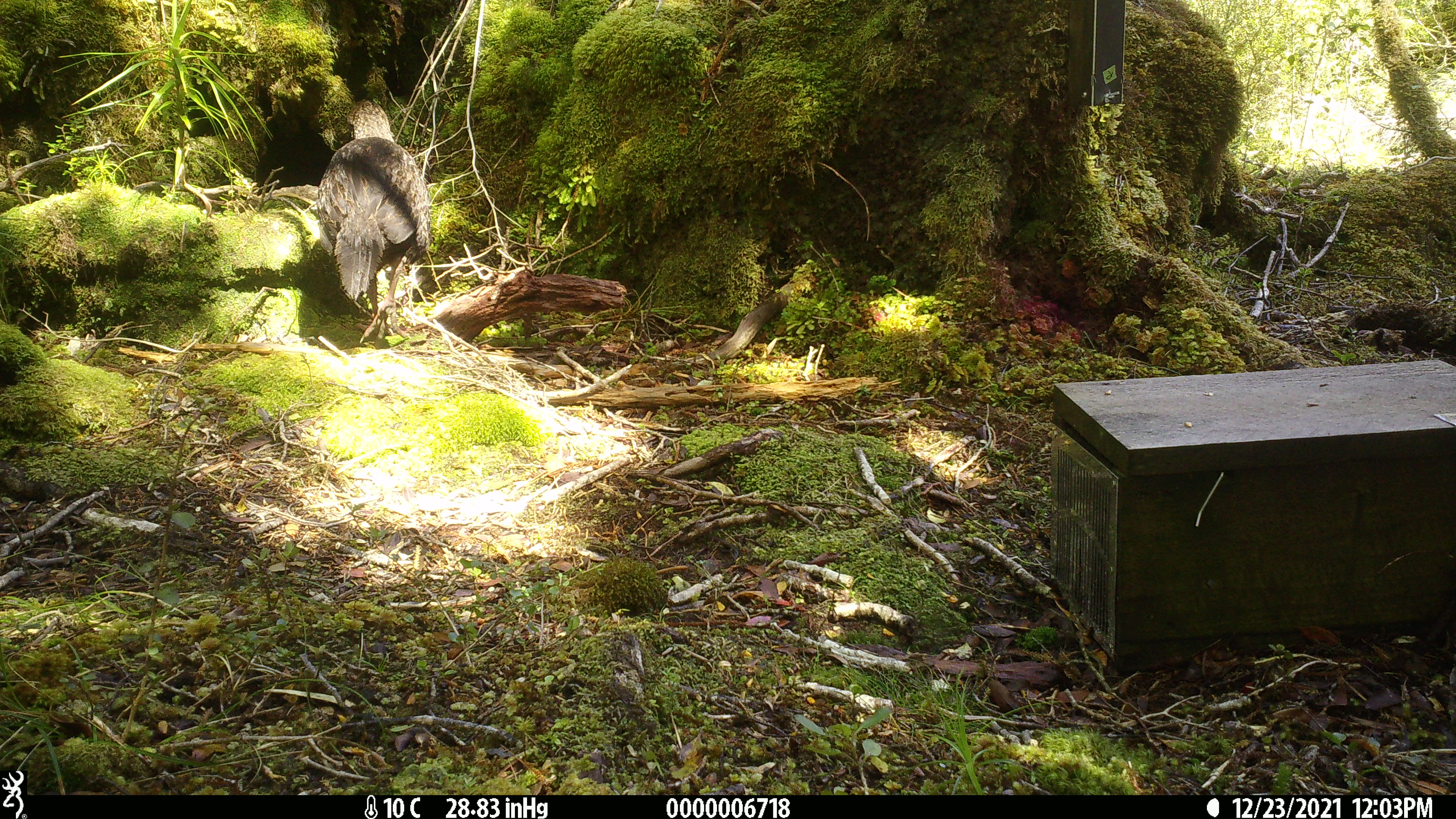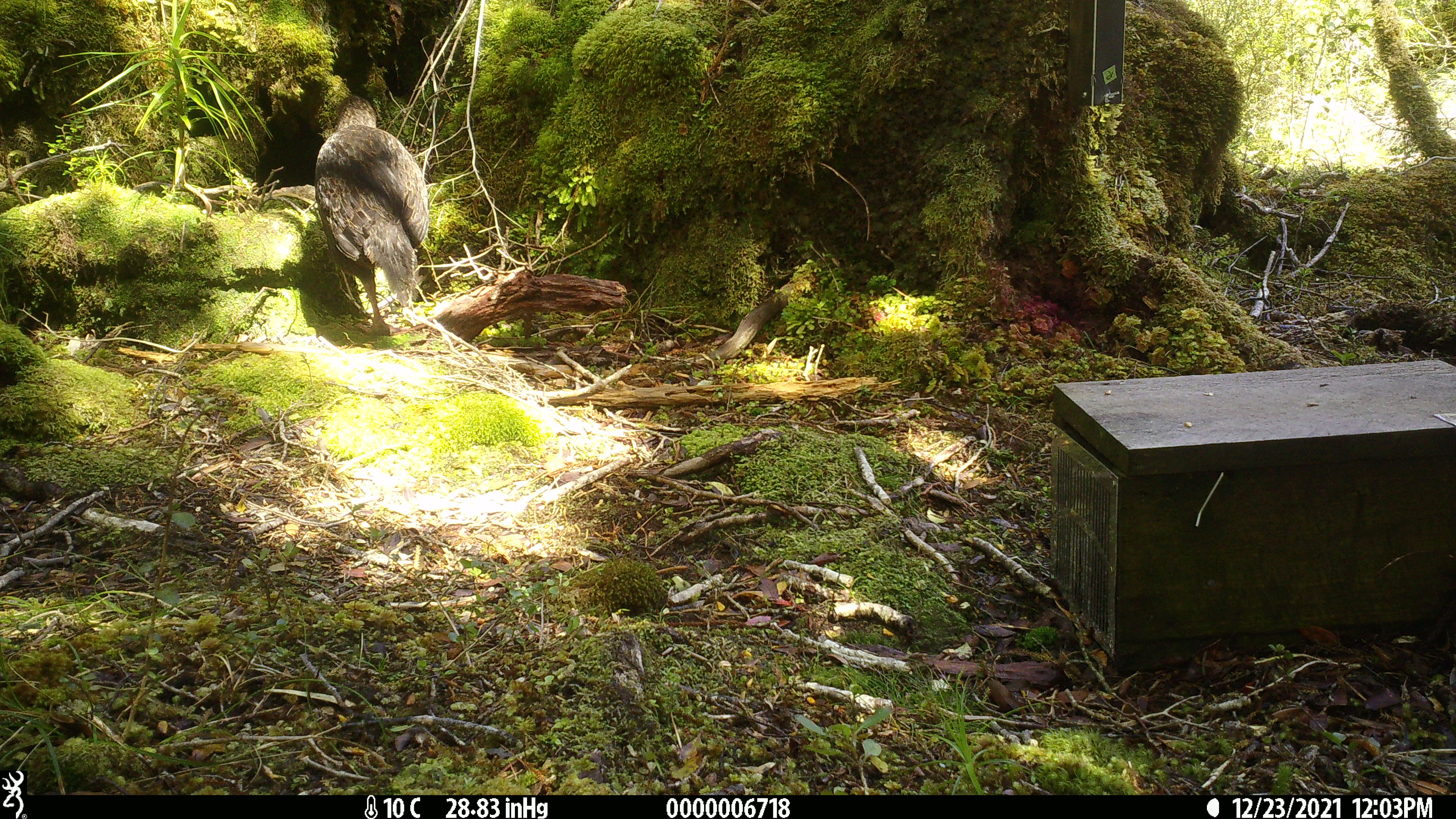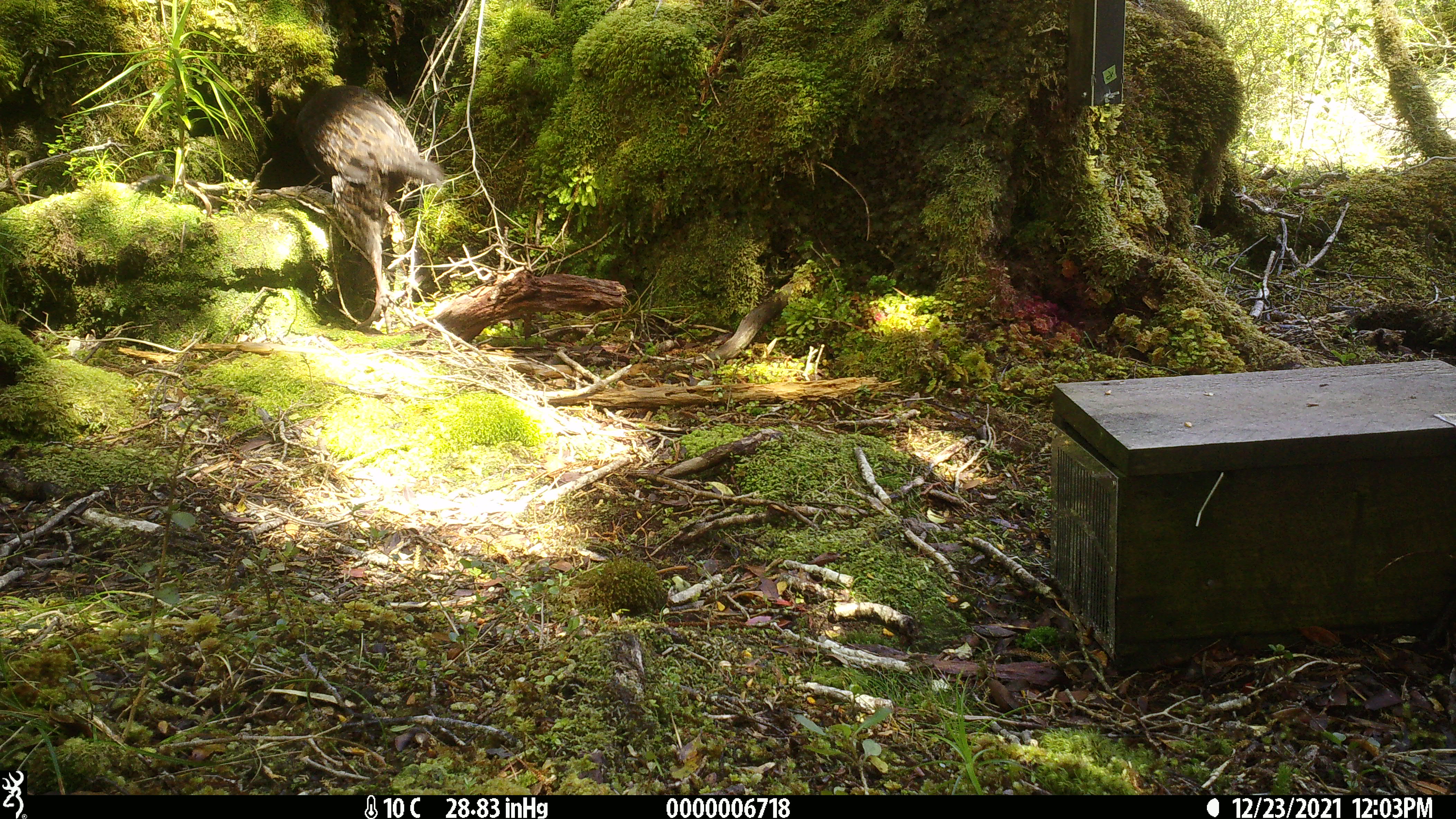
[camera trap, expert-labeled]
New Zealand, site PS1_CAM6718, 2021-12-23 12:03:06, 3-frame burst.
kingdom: Animalia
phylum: Chordata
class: Aves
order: Gruiformes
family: Rallidae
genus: Gallirallus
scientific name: Gallirallus australis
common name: weka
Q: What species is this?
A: Weka (Gallirallus australis).